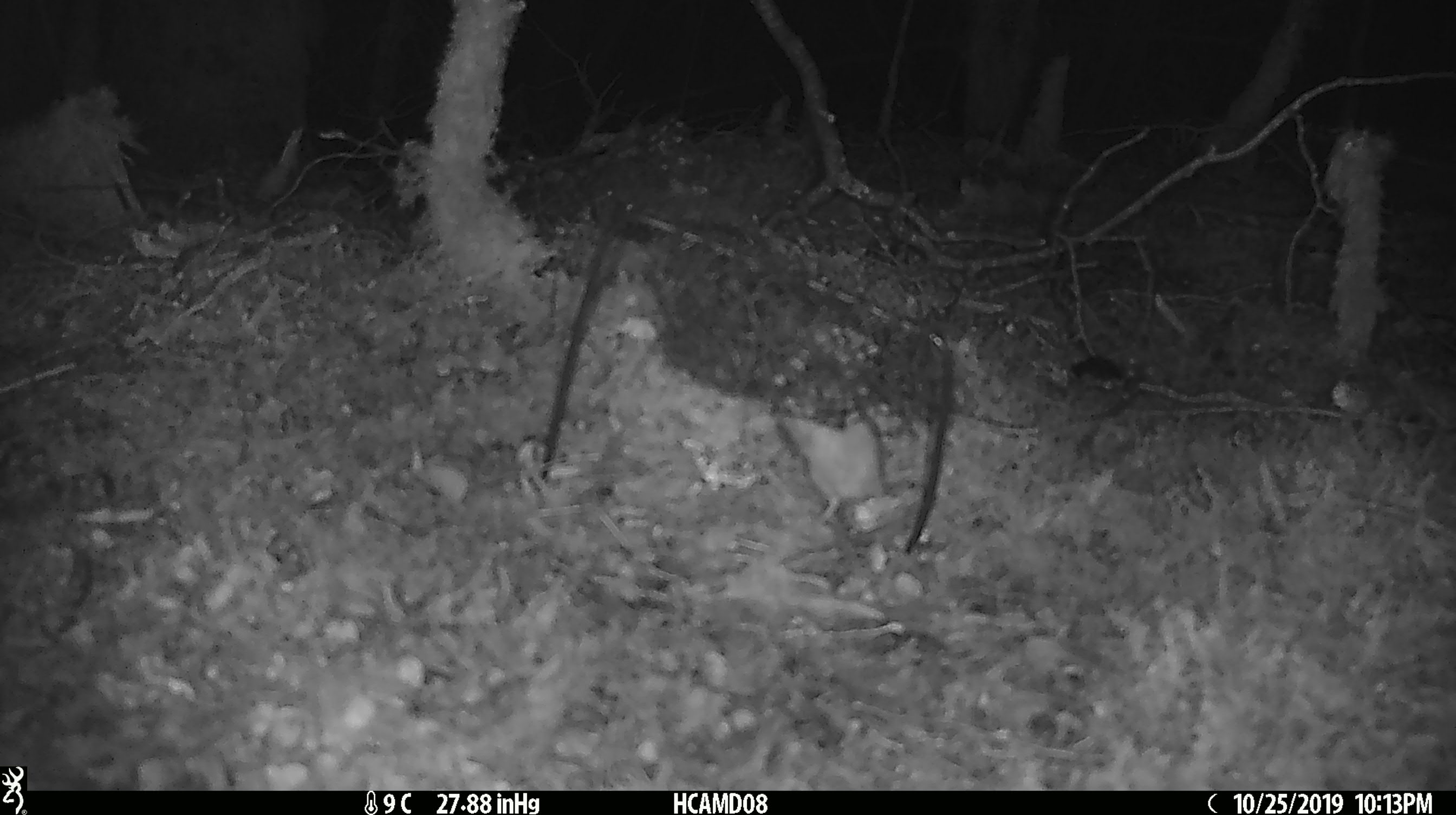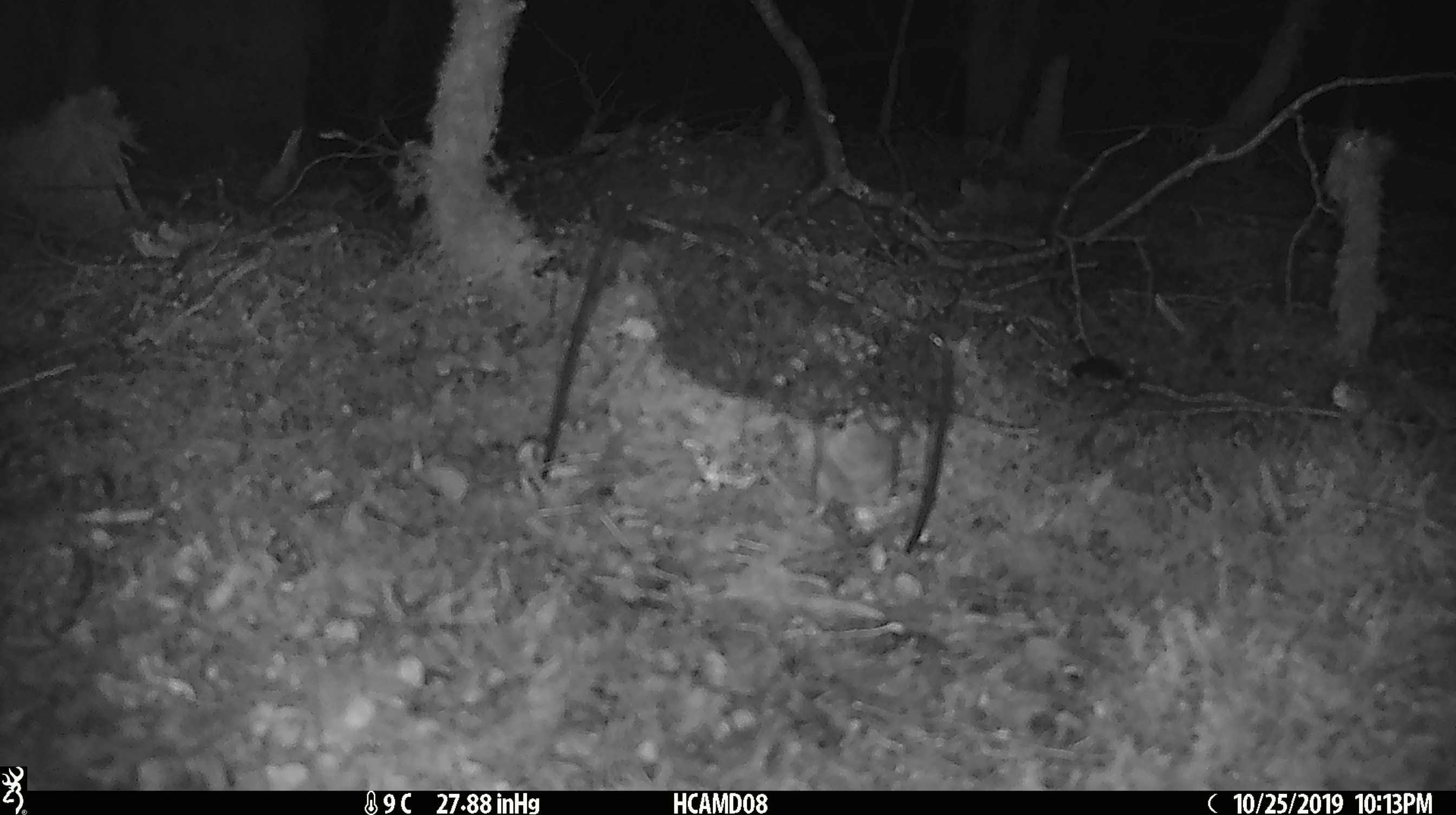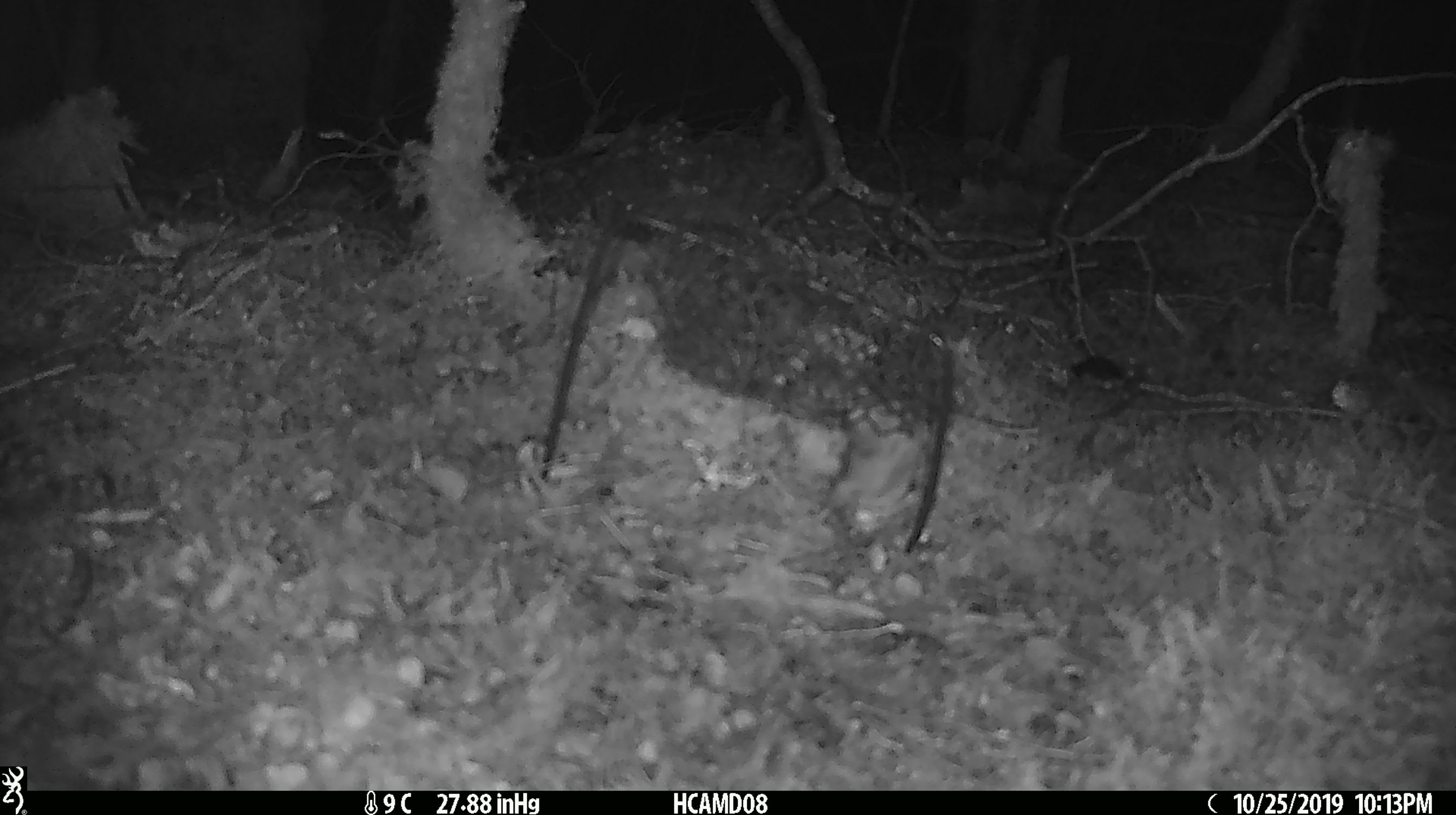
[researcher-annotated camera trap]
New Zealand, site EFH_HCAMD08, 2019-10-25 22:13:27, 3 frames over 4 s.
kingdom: Animalia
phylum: Chordata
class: Mammalia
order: Rodentia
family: Muridae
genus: Mus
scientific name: Mus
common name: mouse